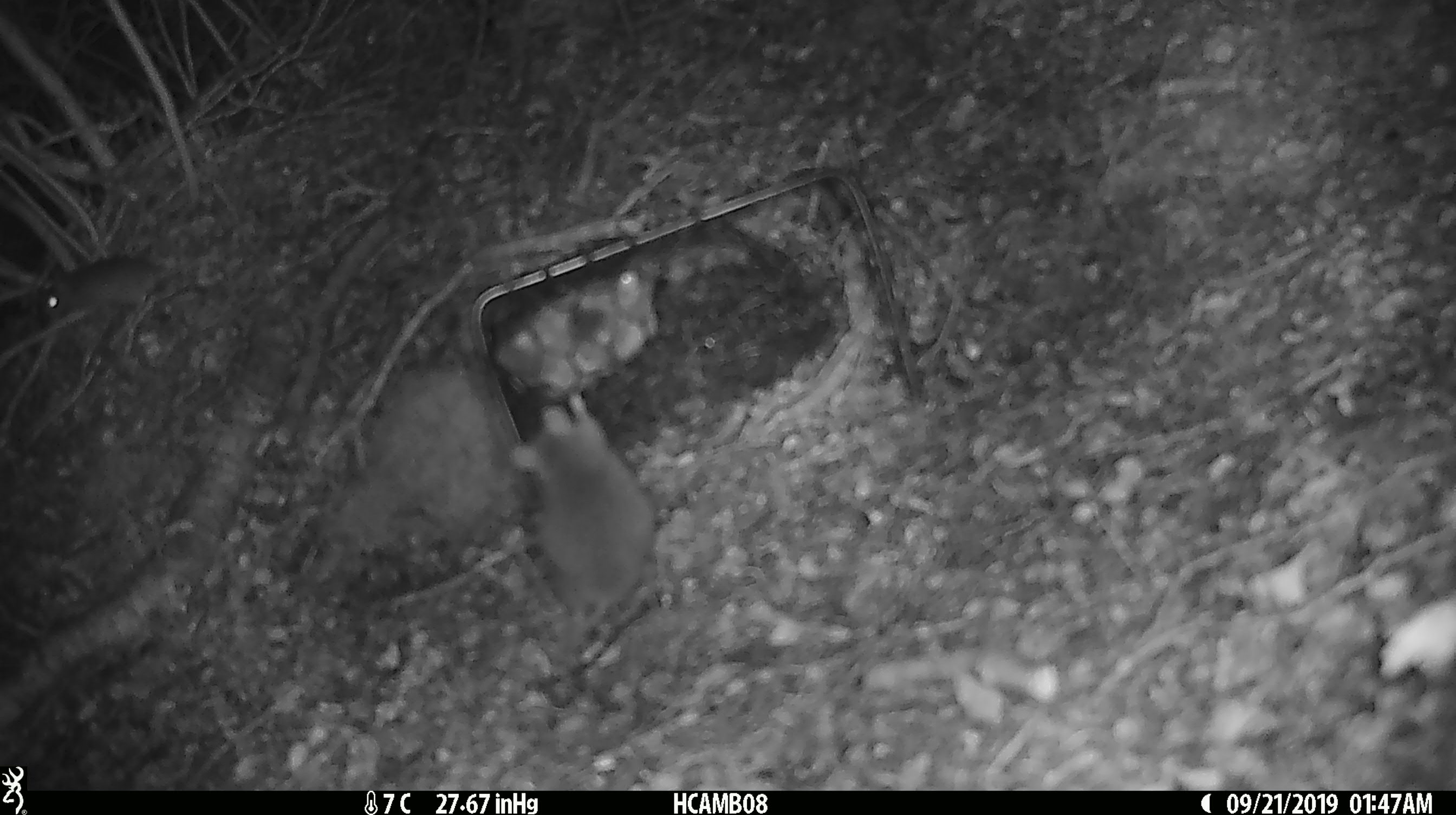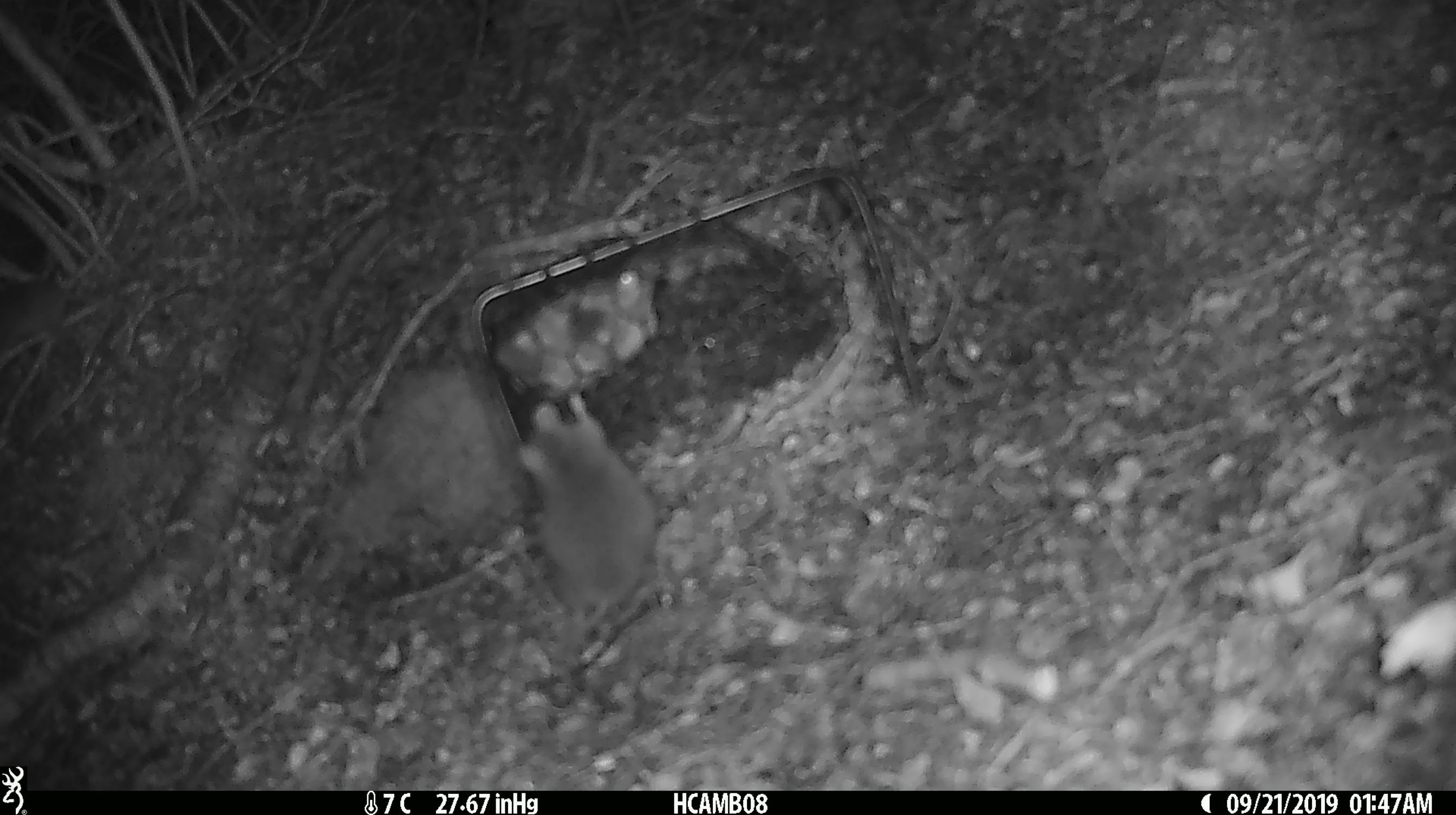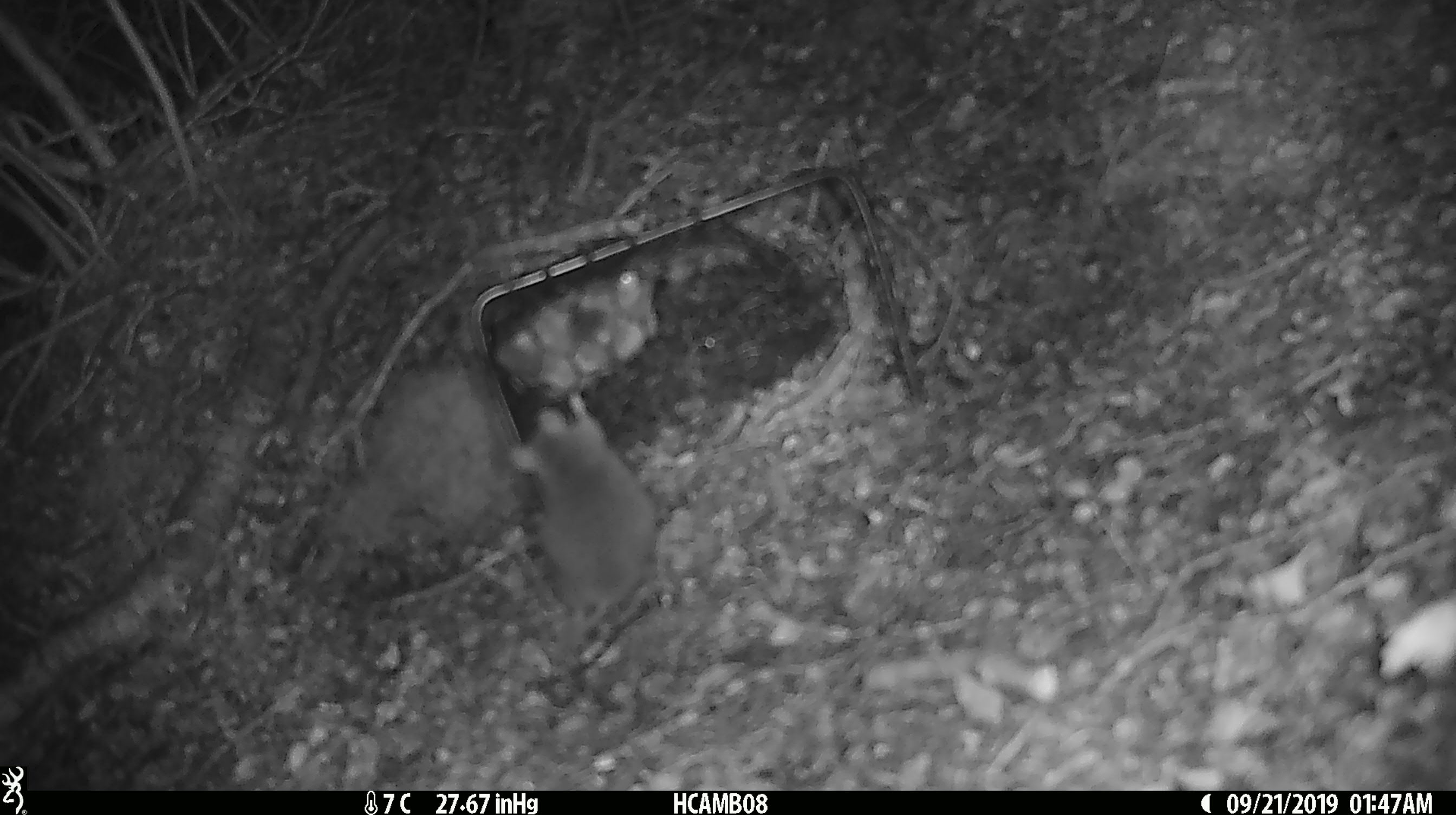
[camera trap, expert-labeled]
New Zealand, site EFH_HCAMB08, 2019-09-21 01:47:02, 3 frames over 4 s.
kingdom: Animalia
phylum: Chordata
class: Mammalia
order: Rodentia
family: Muridae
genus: Mus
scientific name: Mus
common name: mouse